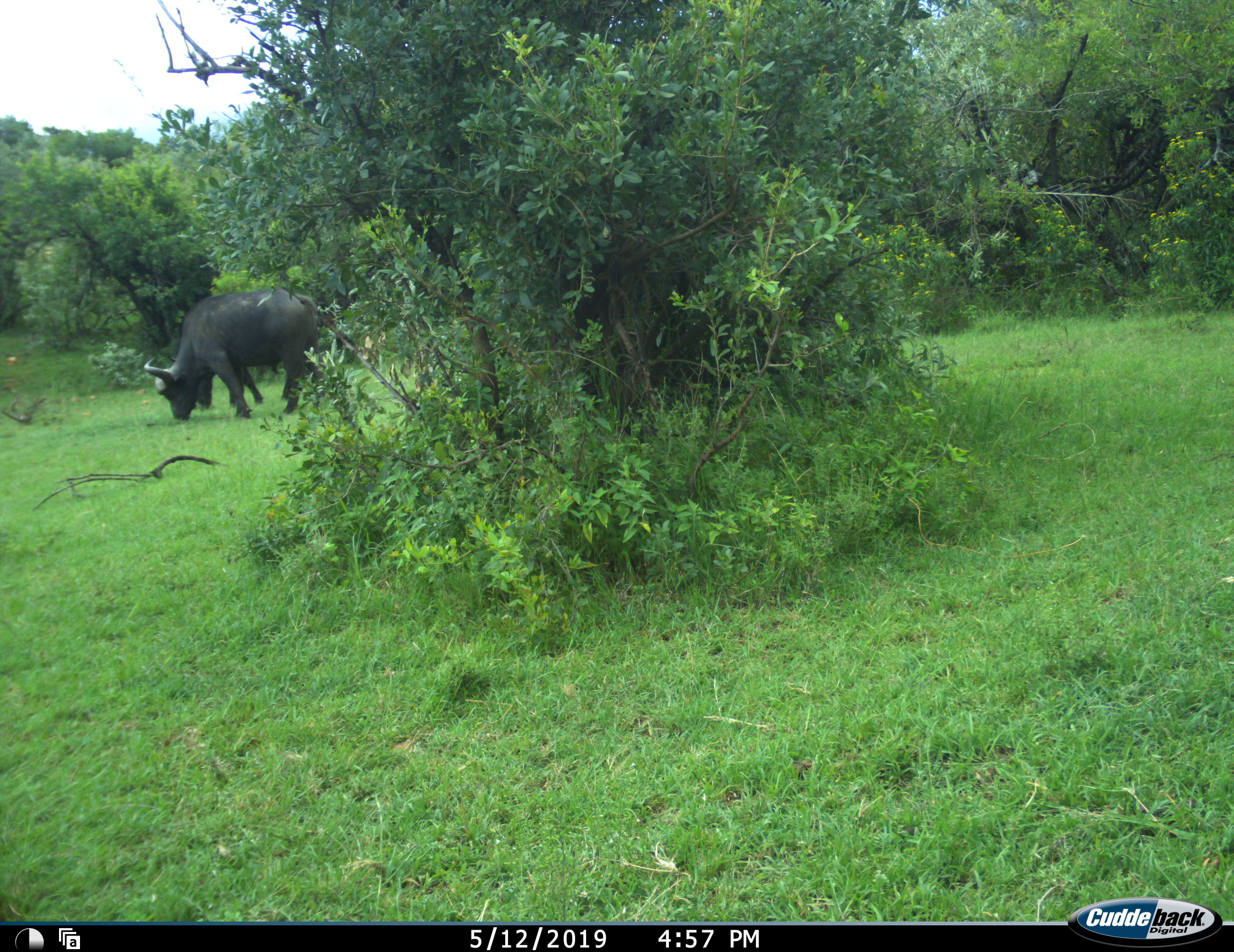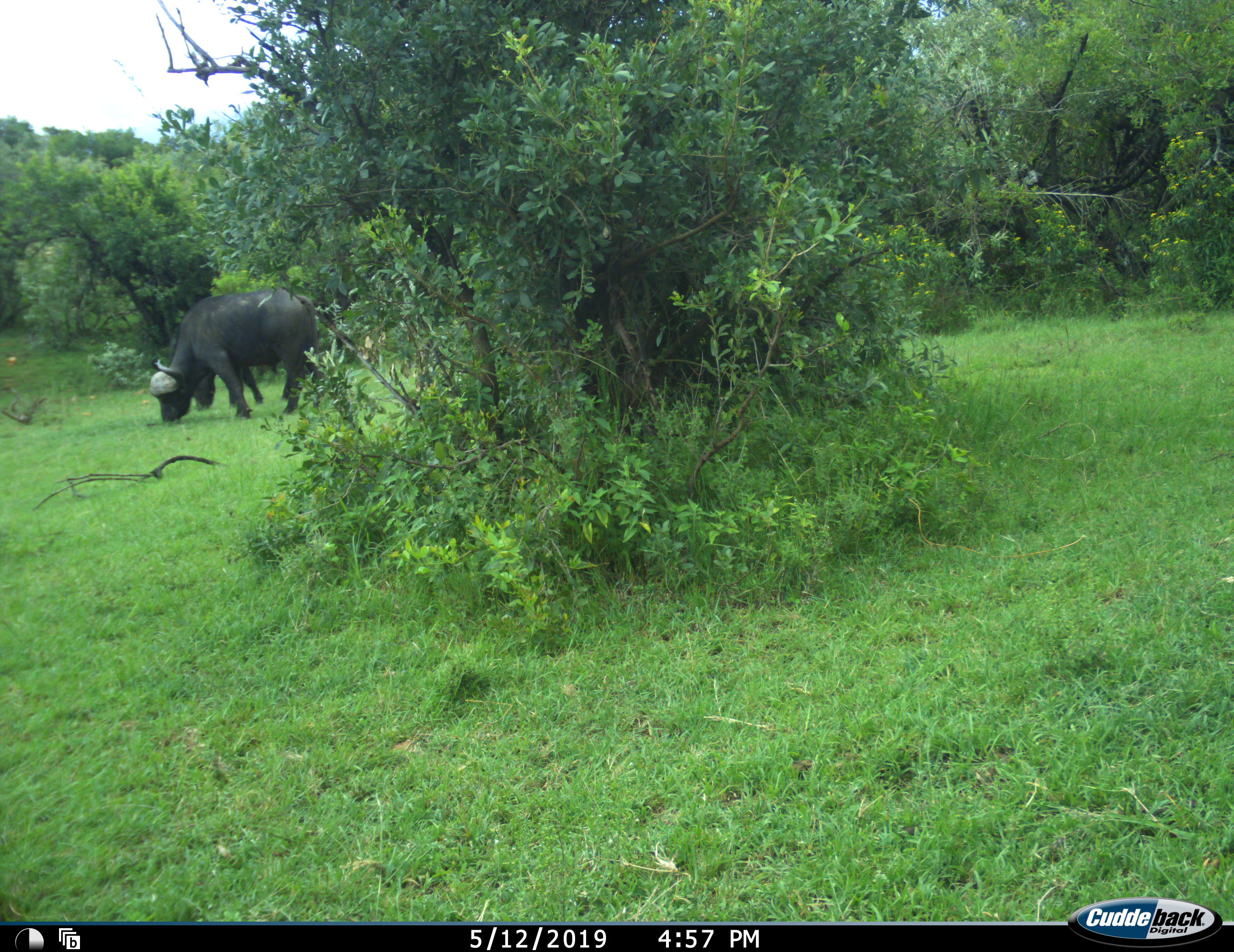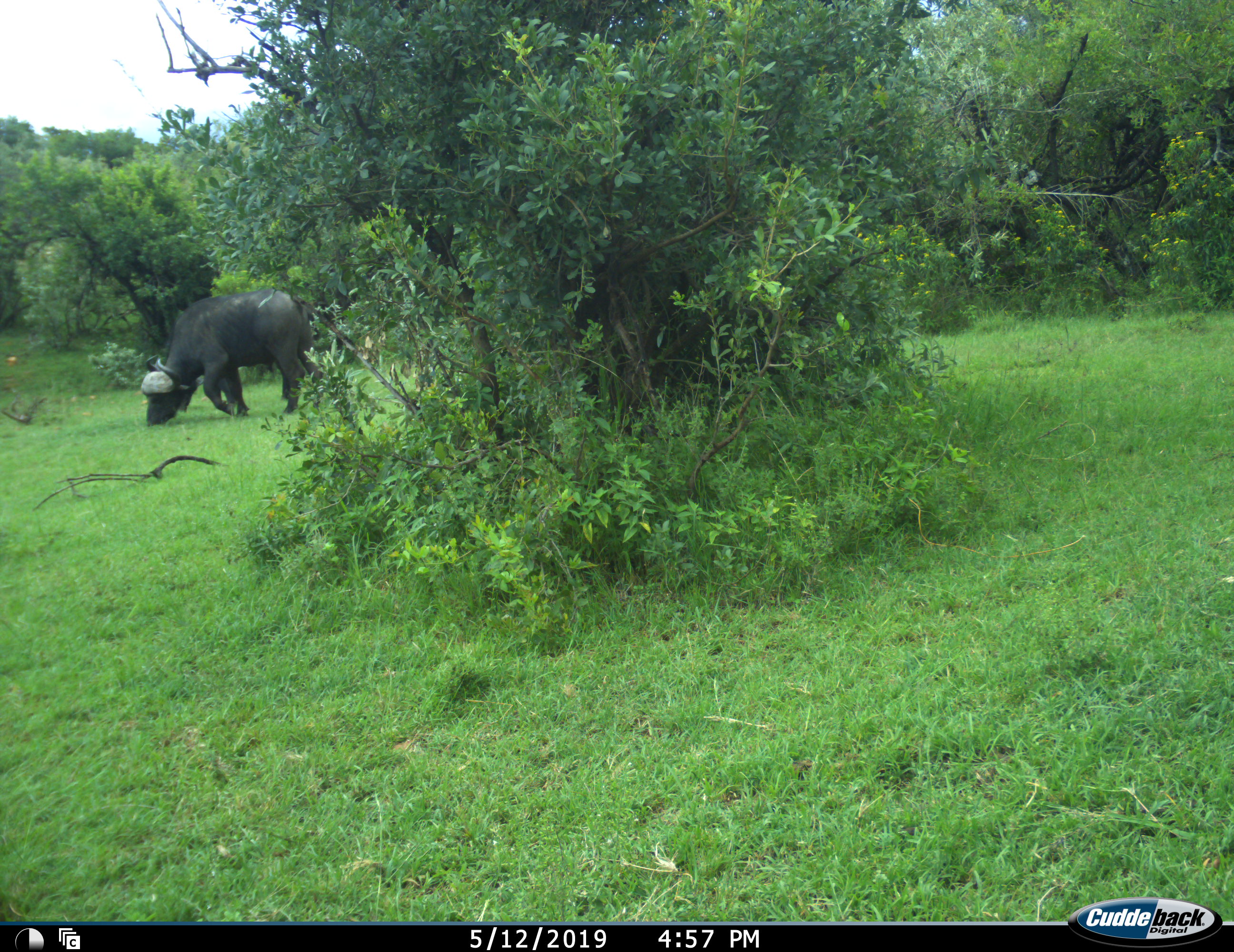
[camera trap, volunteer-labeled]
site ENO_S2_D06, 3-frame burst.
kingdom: Animalia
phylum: Chordata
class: Mammalia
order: Artiodactyla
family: Bovidae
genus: Syncerus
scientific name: Syncerus caffer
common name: african buffalo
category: buffalo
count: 2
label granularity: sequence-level